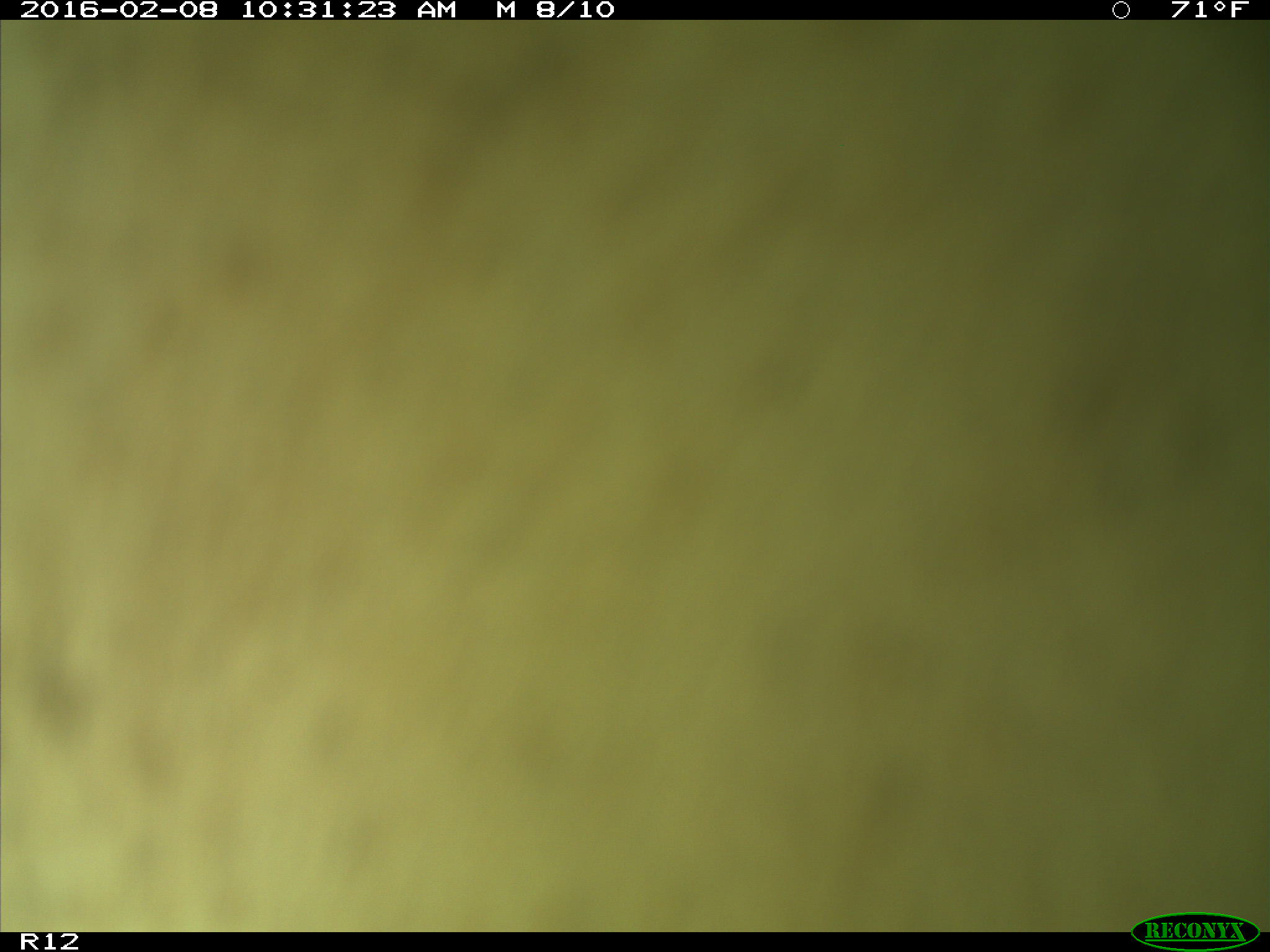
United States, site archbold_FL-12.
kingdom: Animalia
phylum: Chordata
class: Mammalia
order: Artiodactyla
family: Bovidae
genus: Bos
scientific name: Bos taurus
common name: domestic cow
Bos taurus (domestic cow).